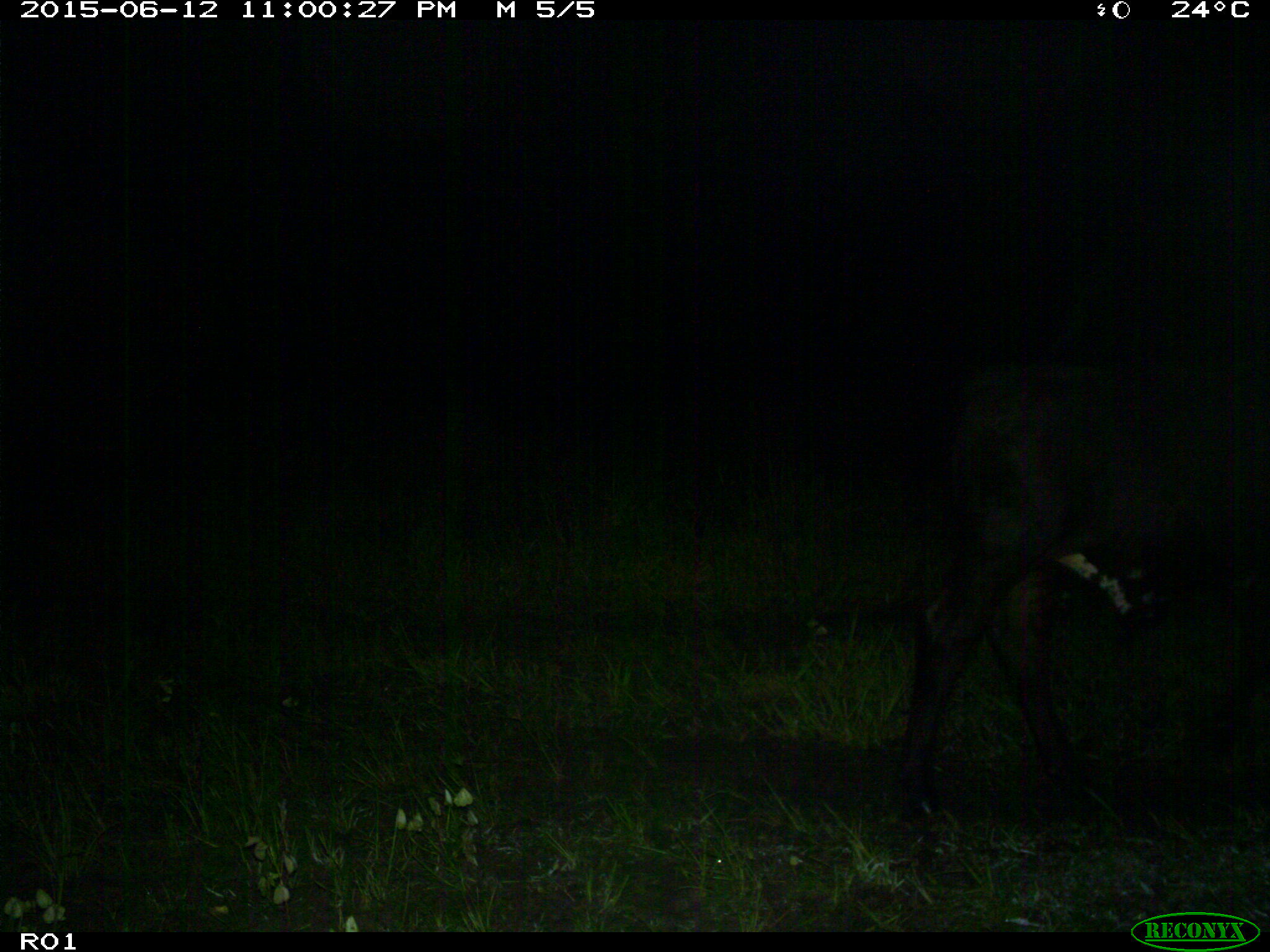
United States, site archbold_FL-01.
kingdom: Animalia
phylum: Chordata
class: Mammalia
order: Artiodactyla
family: Bovidae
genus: Bos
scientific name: Bos taurus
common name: domestic cow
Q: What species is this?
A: Bos taurus (domestic cow).